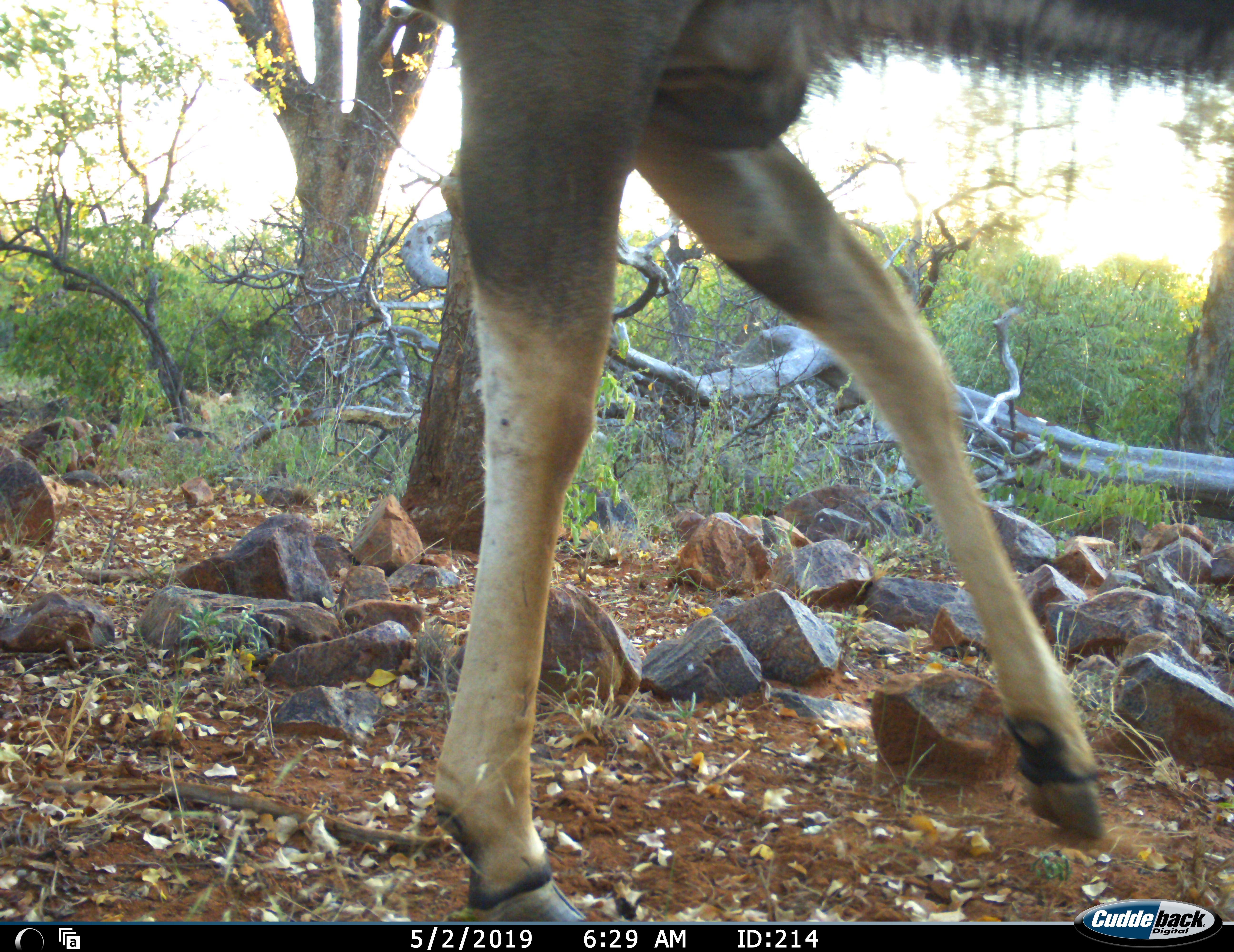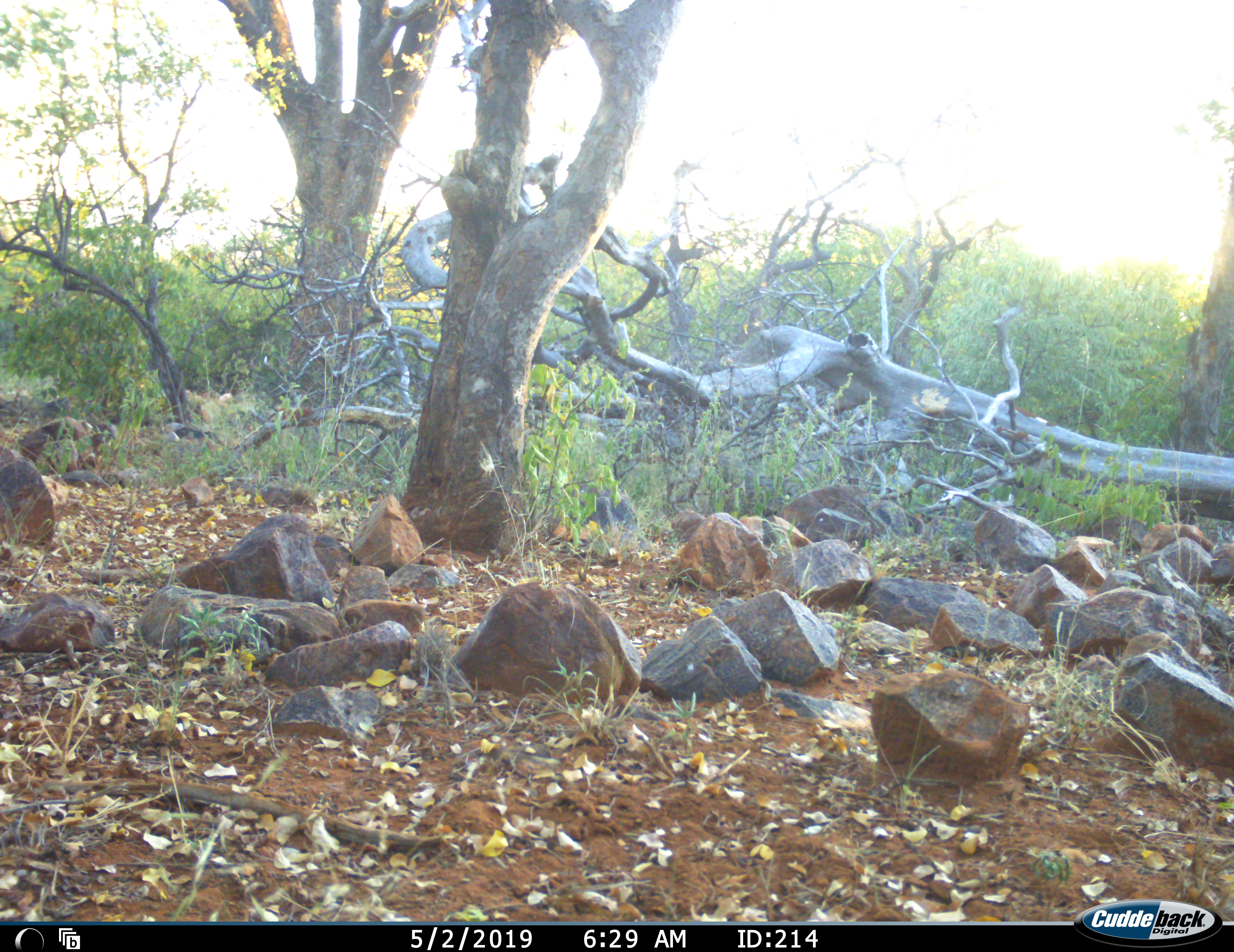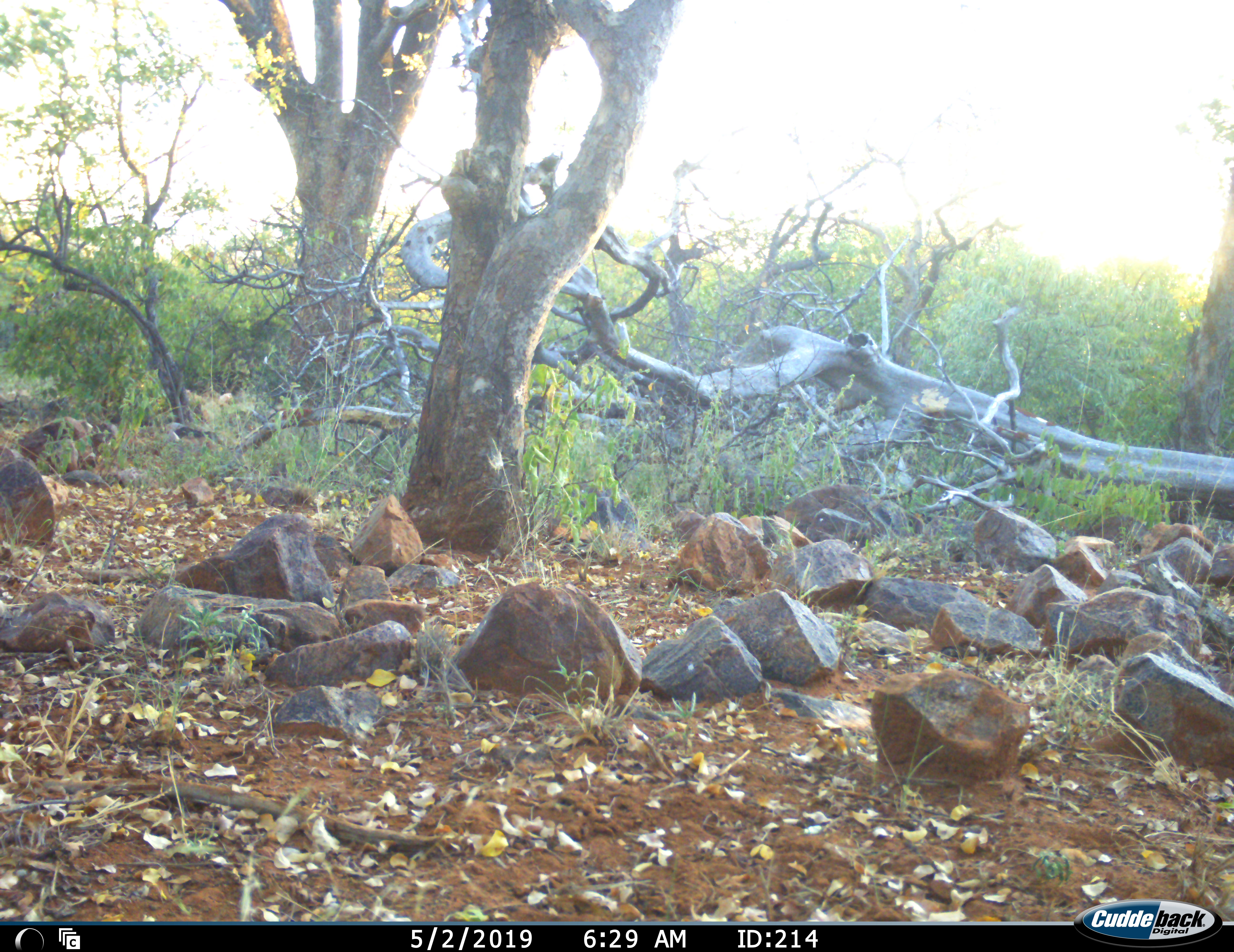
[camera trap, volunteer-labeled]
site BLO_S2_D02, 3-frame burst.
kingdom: Animalia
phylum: Chordata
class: Mammalia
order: Artiodactyla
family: Bovidae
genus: Tragelaphus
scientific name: Tragelaphus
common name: kudu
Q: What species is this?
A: Kudu (Tragelaphus).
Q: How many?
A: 1.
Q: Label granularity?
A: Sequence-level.